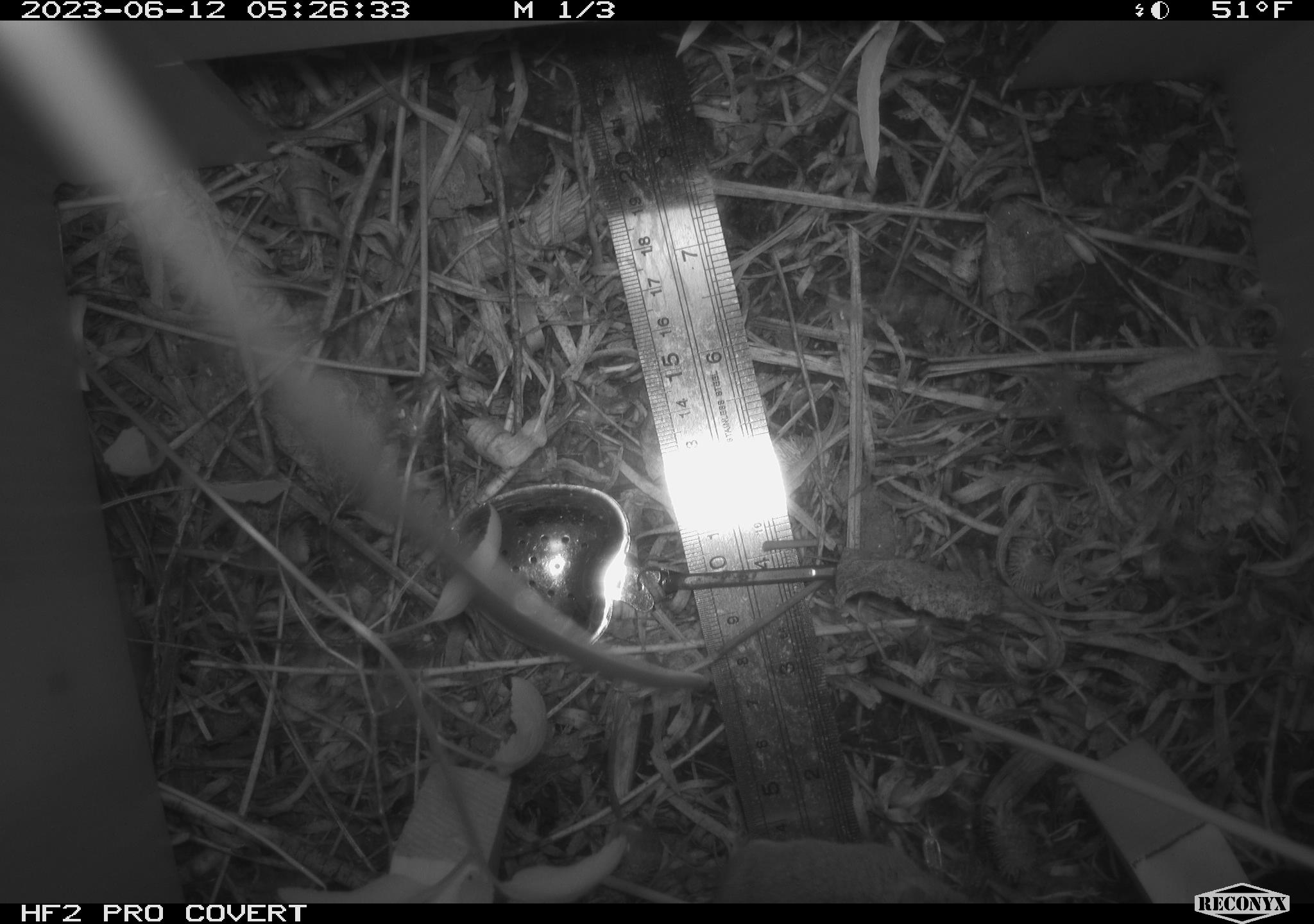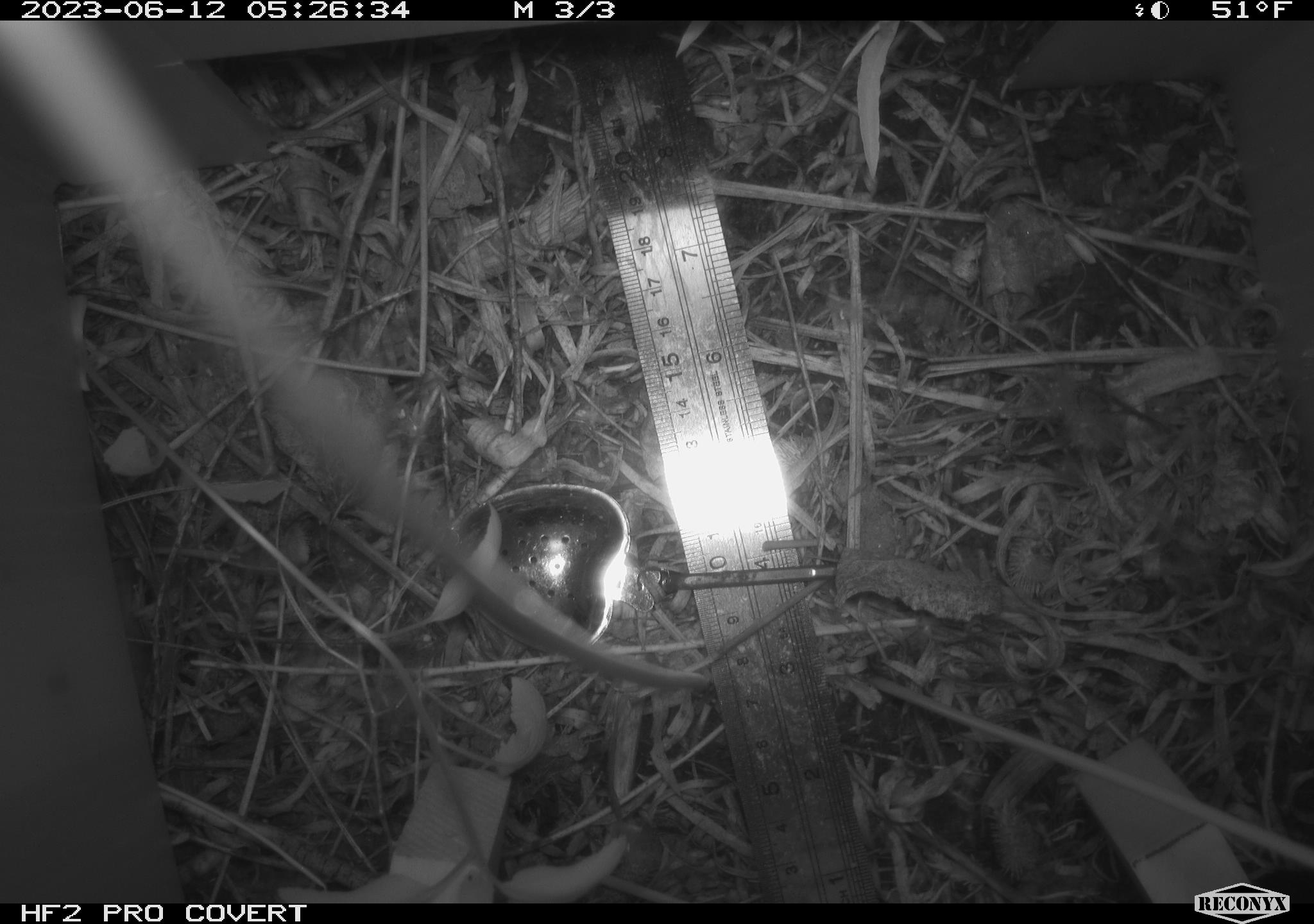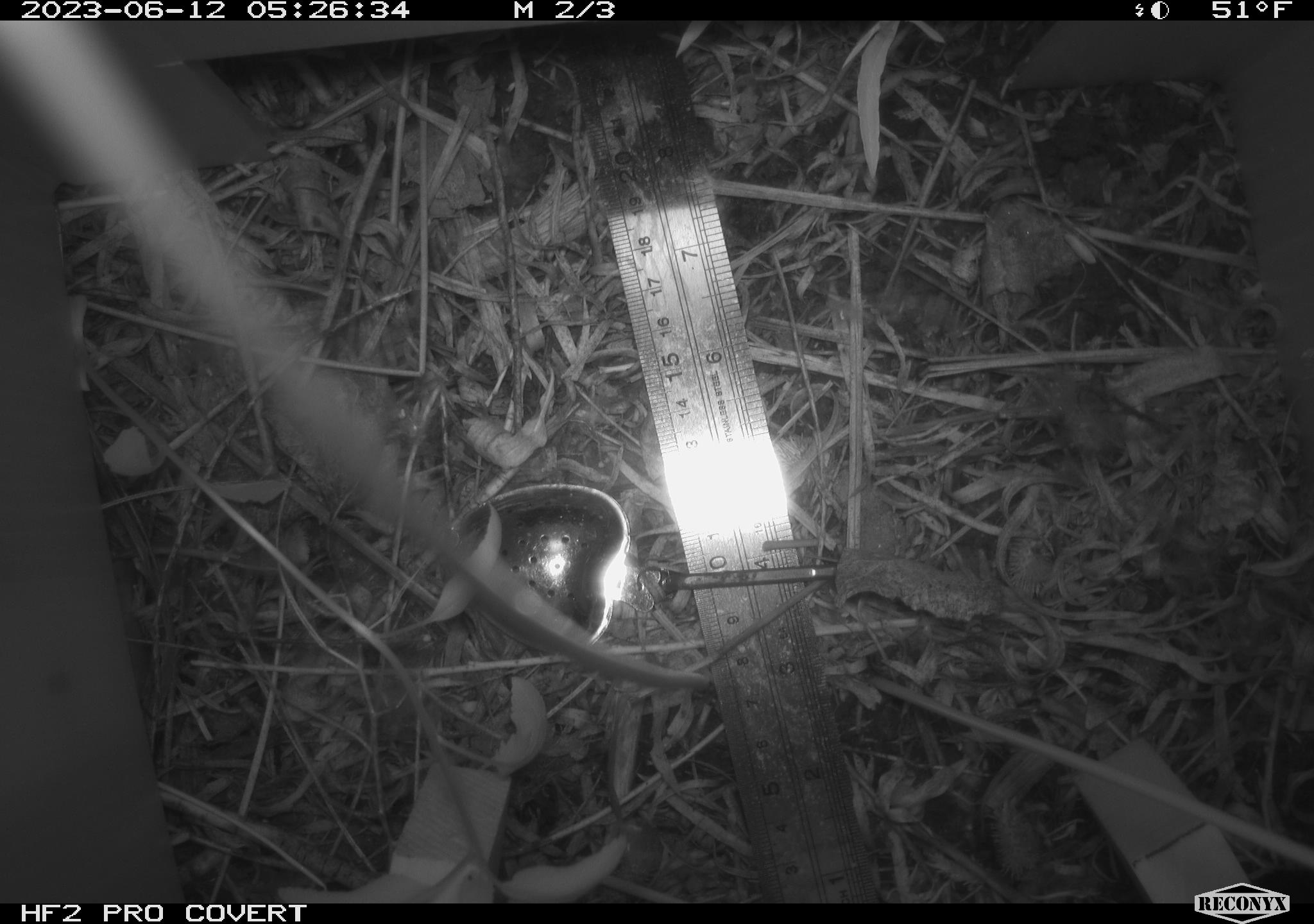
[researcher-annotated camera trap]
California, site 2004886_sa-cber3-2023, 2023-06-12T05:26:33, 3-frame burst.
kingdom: Animalia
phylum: Chordata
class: Mammalia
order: Rodentia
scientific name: Rodentia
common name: mouse species